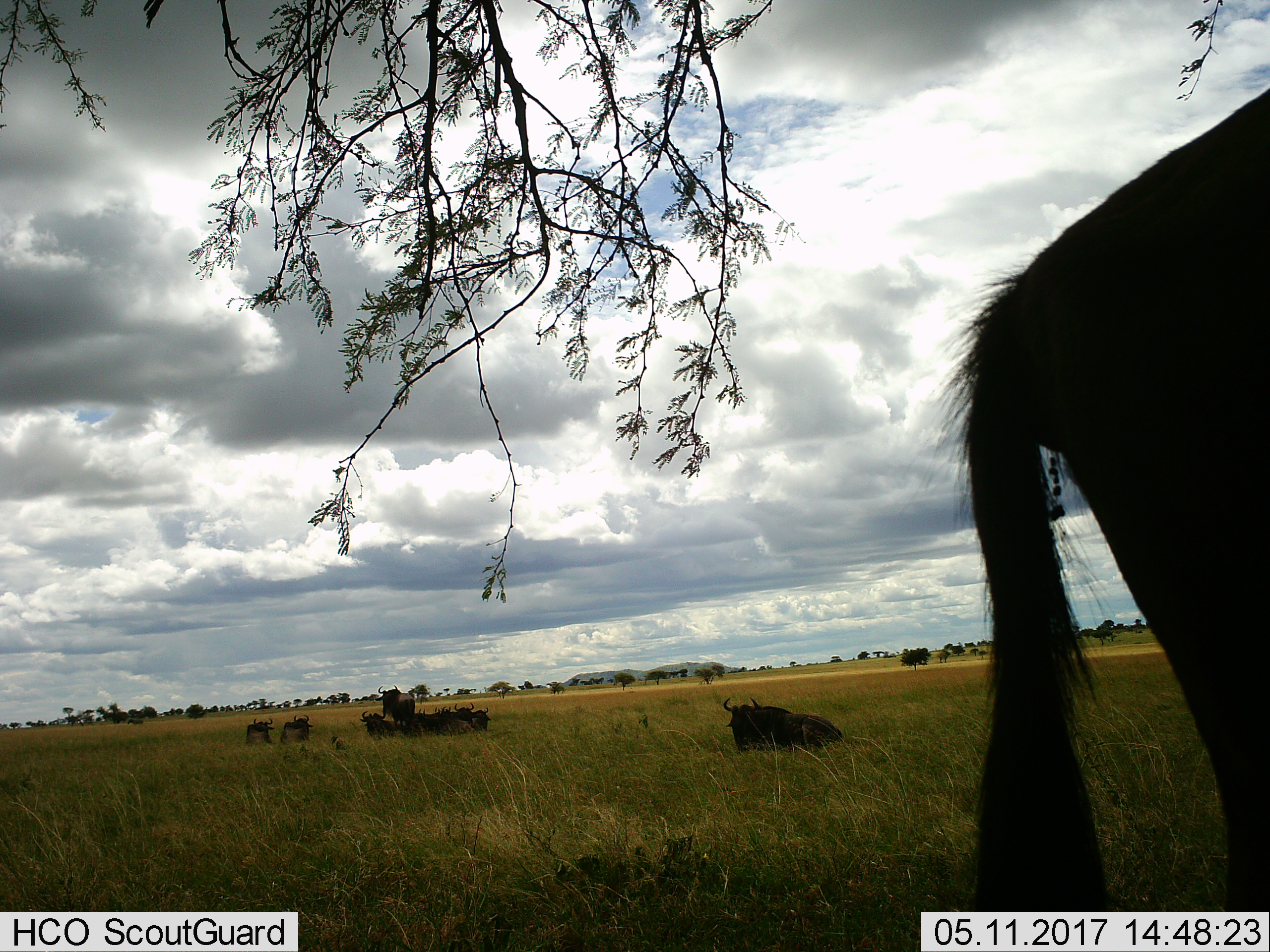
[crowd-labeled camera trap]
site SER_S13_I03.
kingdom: Animalia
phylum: Chordata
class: Mammalia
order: Artiodactyla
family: Bovidae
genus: Connochaetes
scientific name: Connochaetes taurinus taurinus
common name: blue wildebeest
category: wildebeestblue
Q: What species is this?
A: Wildebeestblue (blue wildebeest) (Connochaetes taurinus taurinus).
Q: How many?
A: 11-50.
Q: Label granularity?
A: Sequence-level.